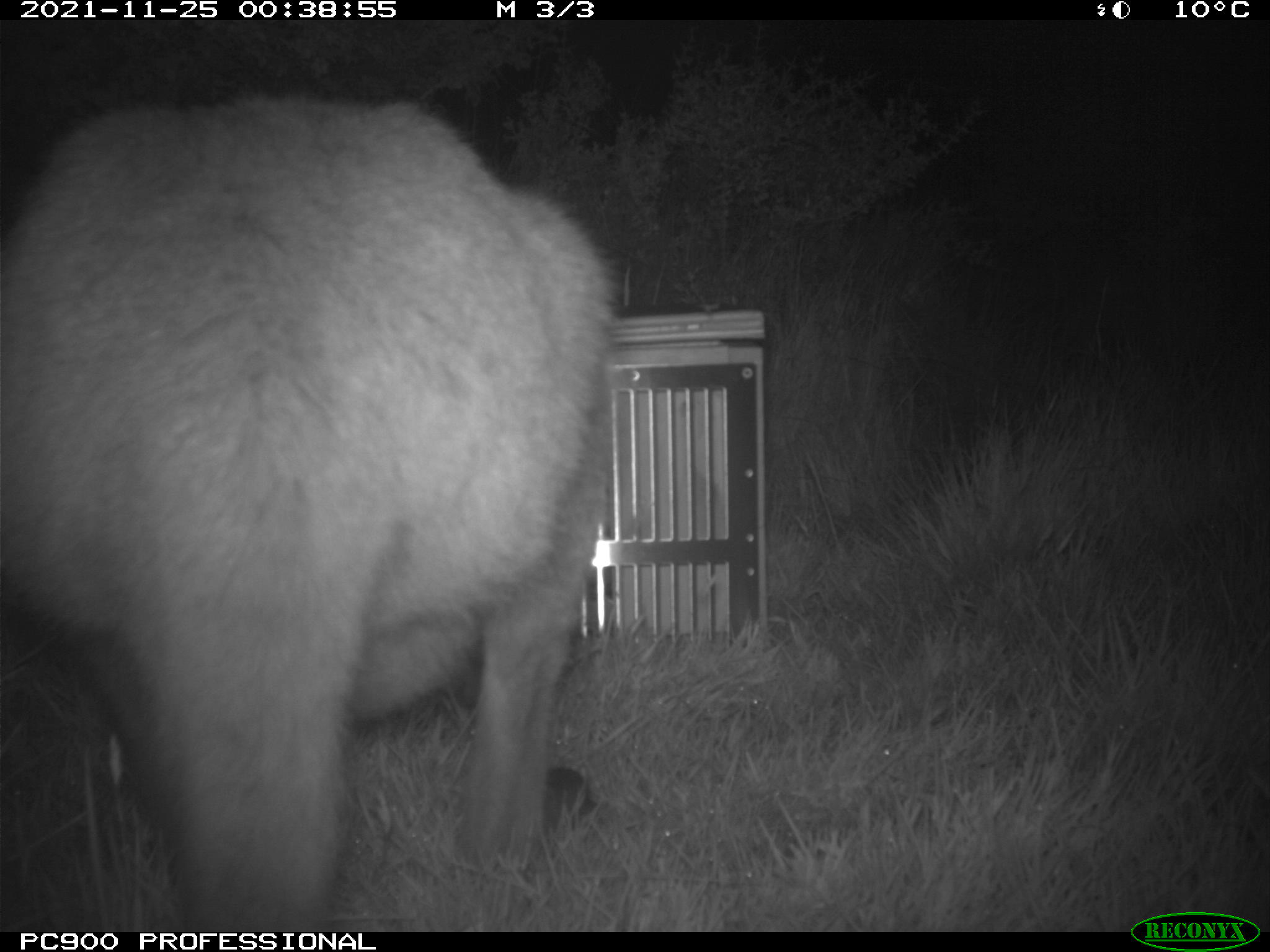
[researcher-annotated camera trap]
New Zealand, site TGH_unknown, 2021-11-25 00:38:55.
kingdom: Animalia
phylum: Chordata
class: Mammalia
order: Diprotodontia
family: Macropodidae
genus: Notamacropus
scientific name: Notamacropus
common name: wallaby